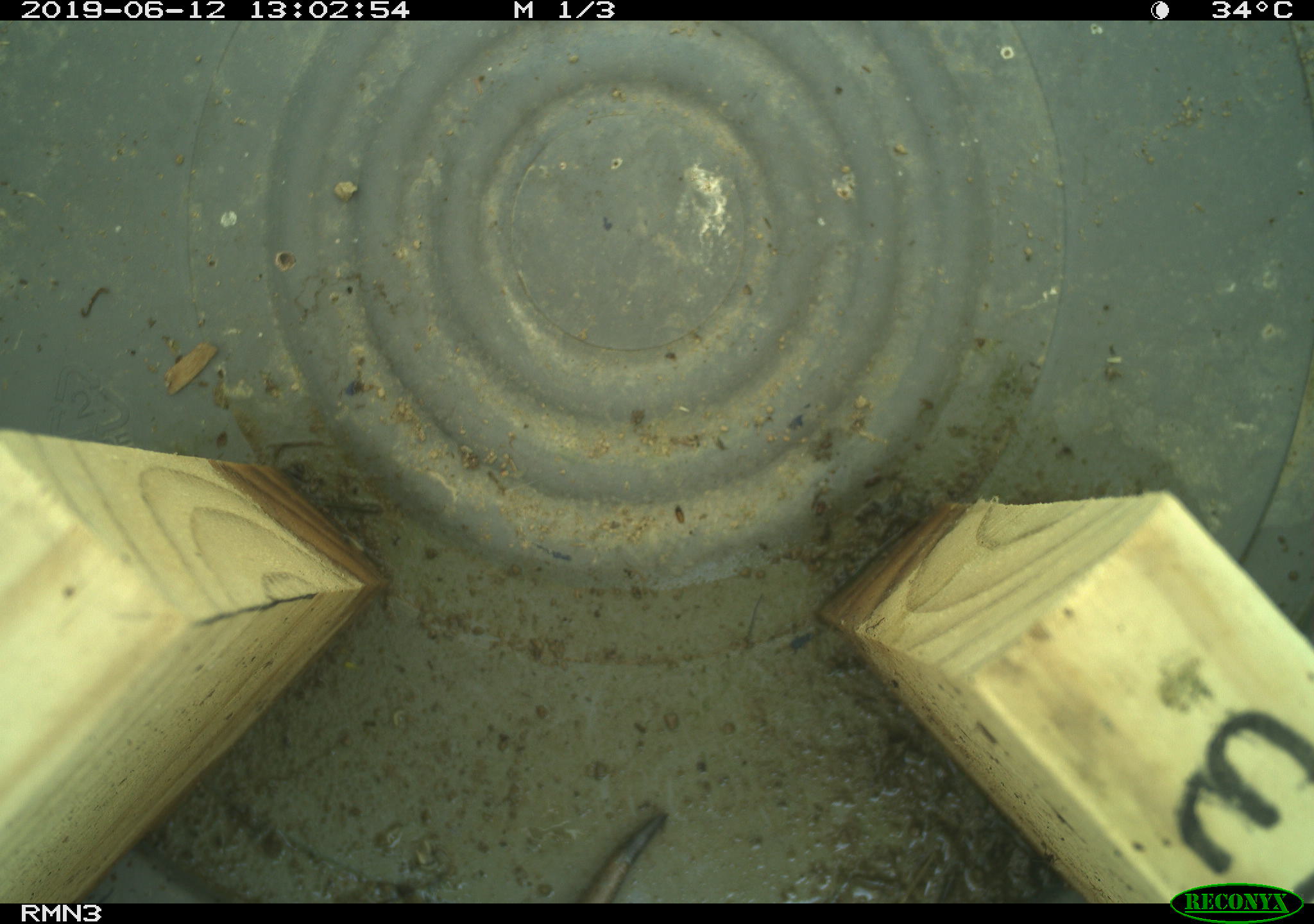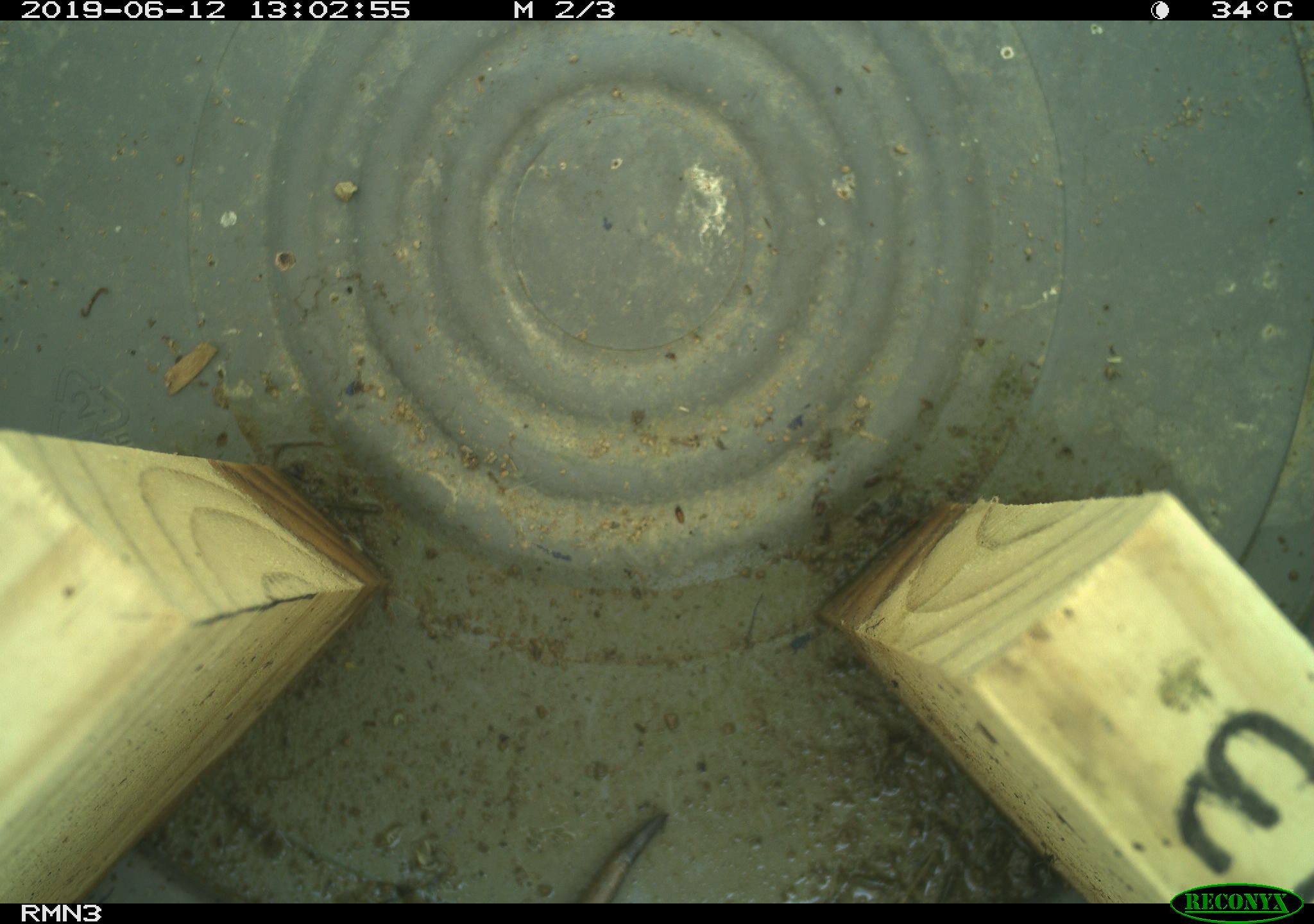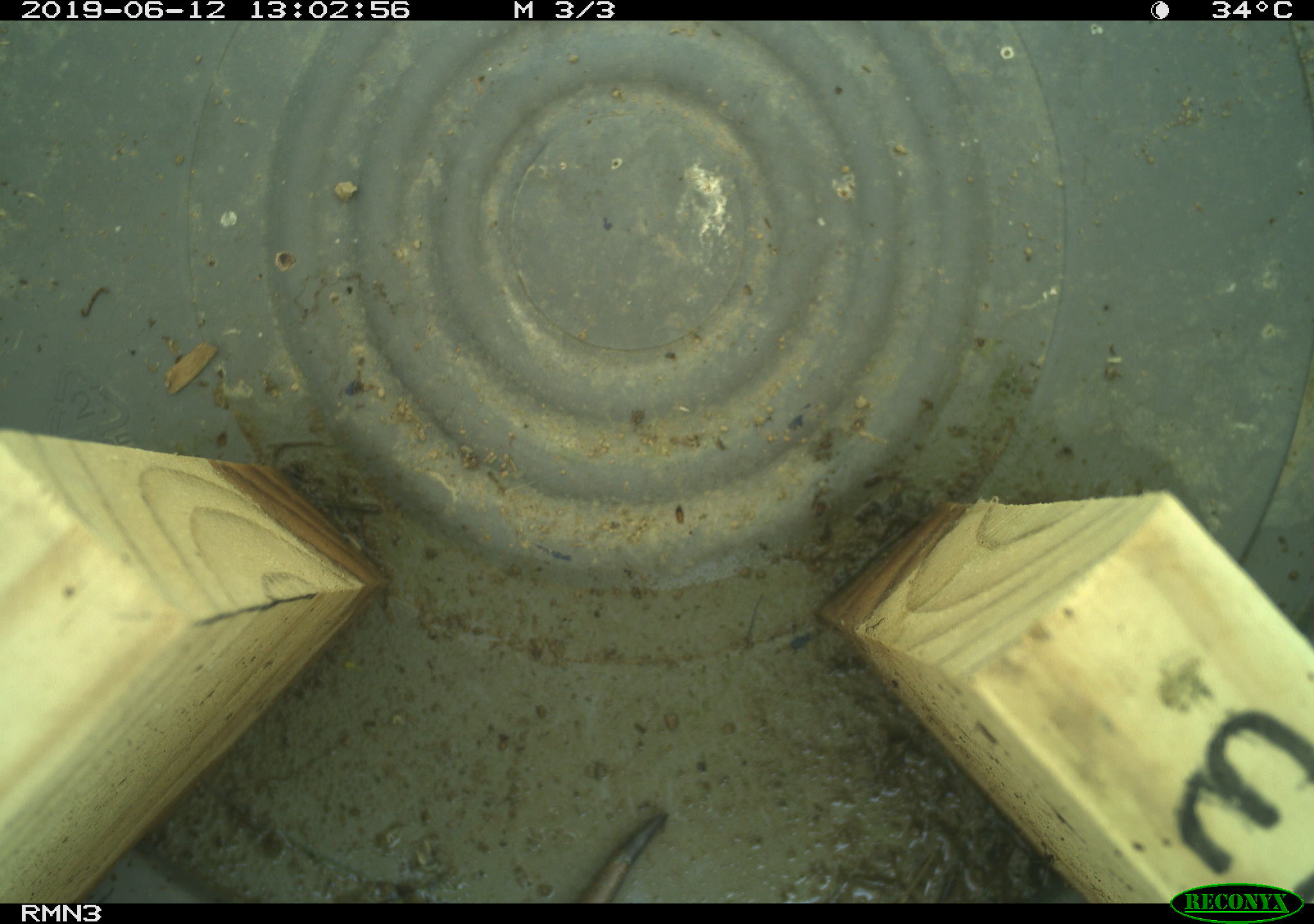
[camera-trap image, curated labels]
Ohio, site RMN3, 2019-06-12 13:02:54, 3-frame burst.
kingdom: Animalia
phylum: Chordata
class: Reptilia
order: Squamata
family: Scincidae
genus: Plestiodon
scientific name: Plestiodon fasciatus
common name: common five-lined skink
Common five-lined skink (Plestiodon fasciatus).